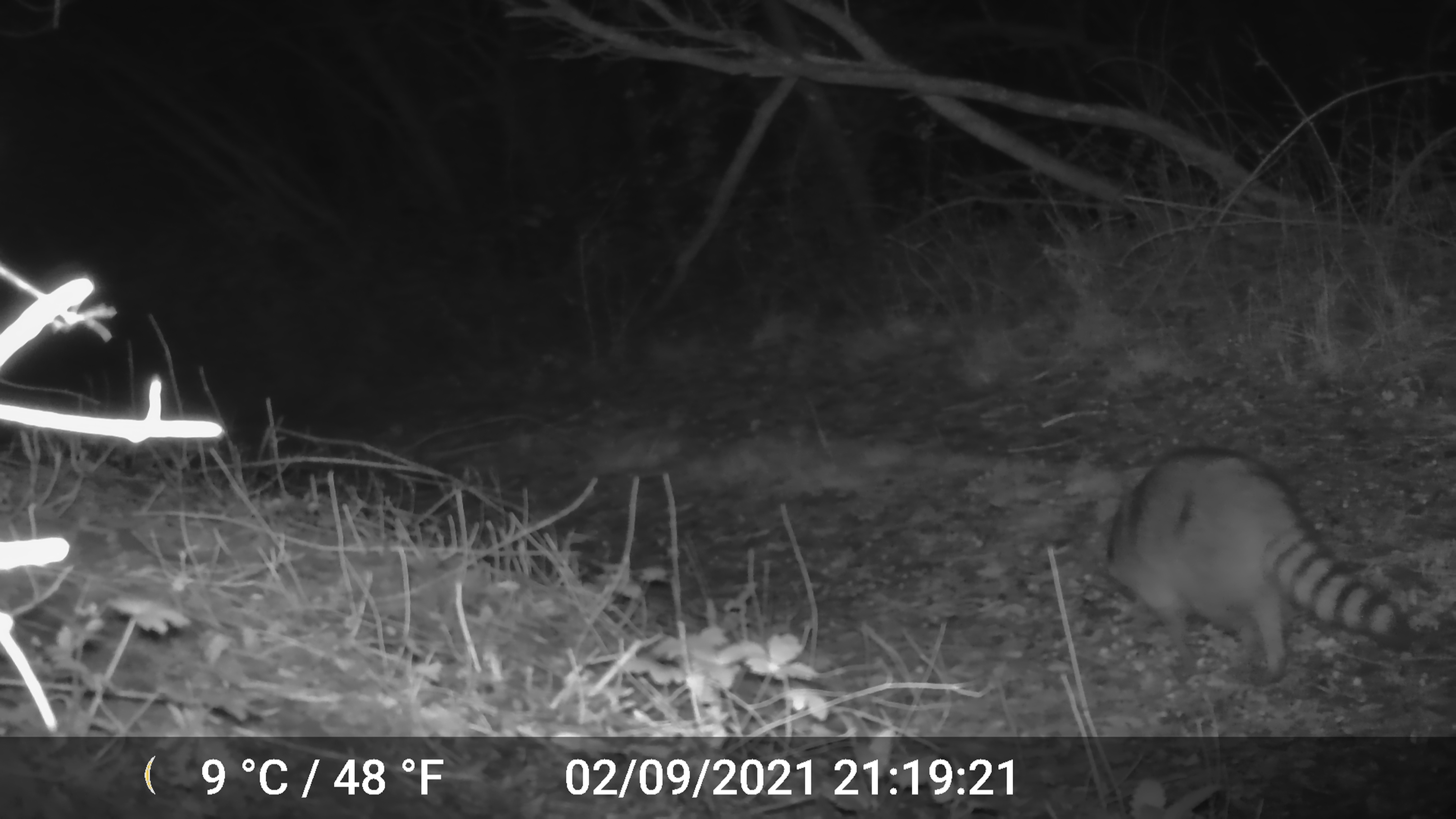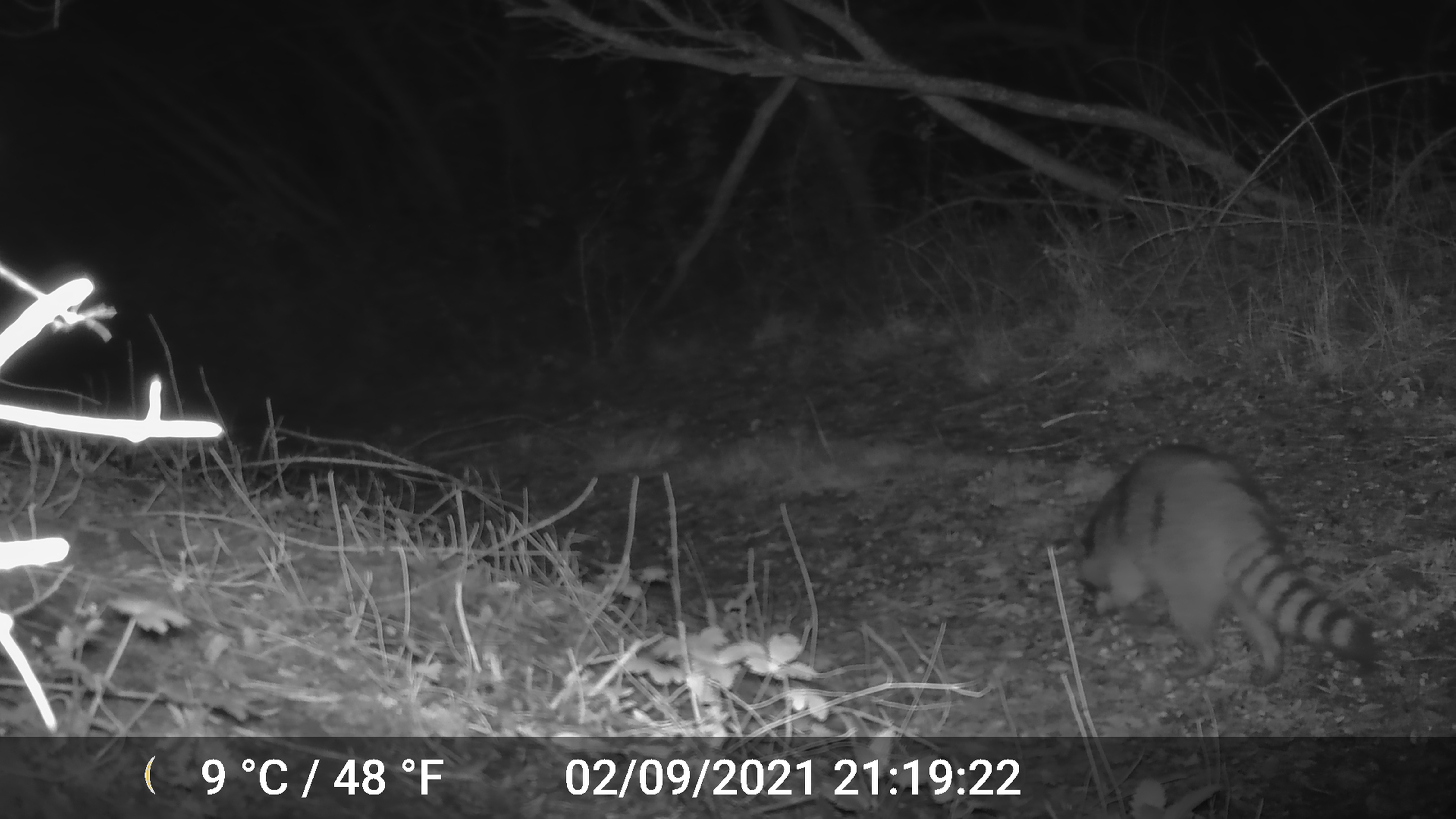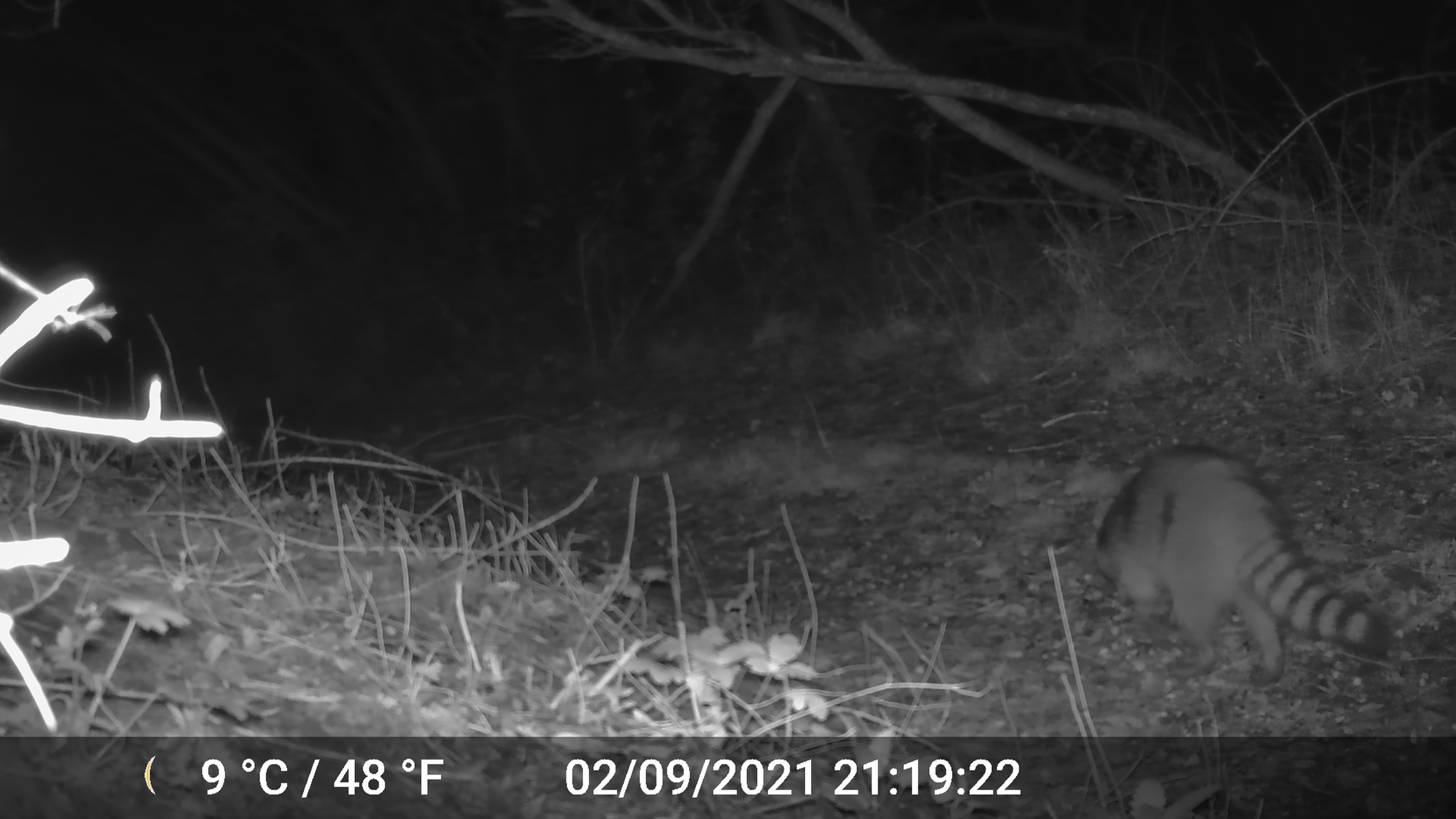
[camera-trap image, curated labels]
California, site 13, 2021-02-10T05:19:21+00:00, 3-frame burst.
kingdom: Animalia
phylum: Chordata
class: Mammalia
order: Carnivora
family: Procyonidae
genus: Procyon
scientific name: Procyon lotor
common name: raccoon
Raccoon (Procyon lotor).